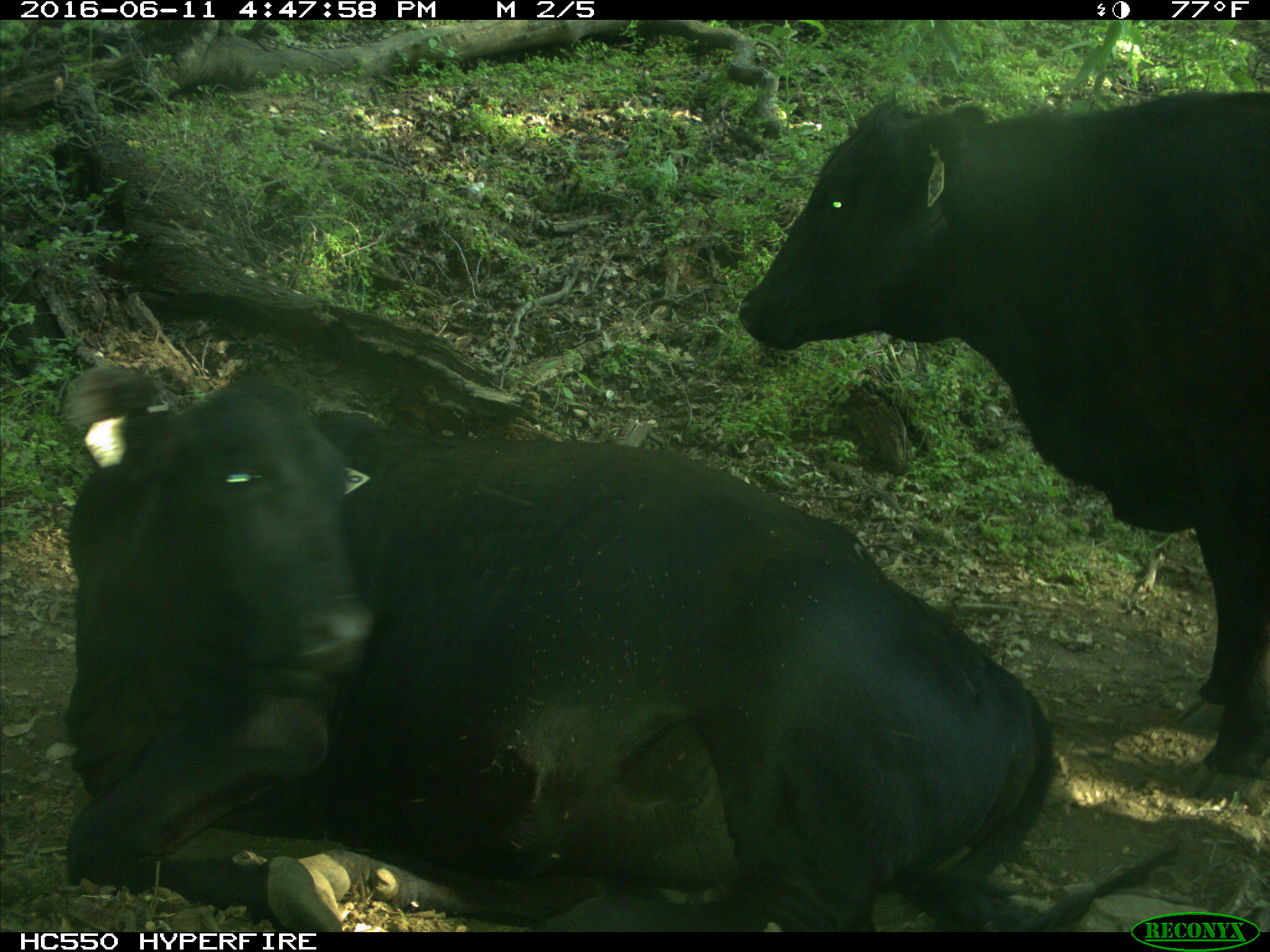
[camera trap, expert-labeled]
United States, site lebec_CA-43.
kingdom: Animalia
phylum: Chordata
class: Mammalia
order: Artiodactyla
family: Bovidae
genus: Bos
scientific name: Bos taurus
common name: domestic cow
Bos taurus (domestic cow).